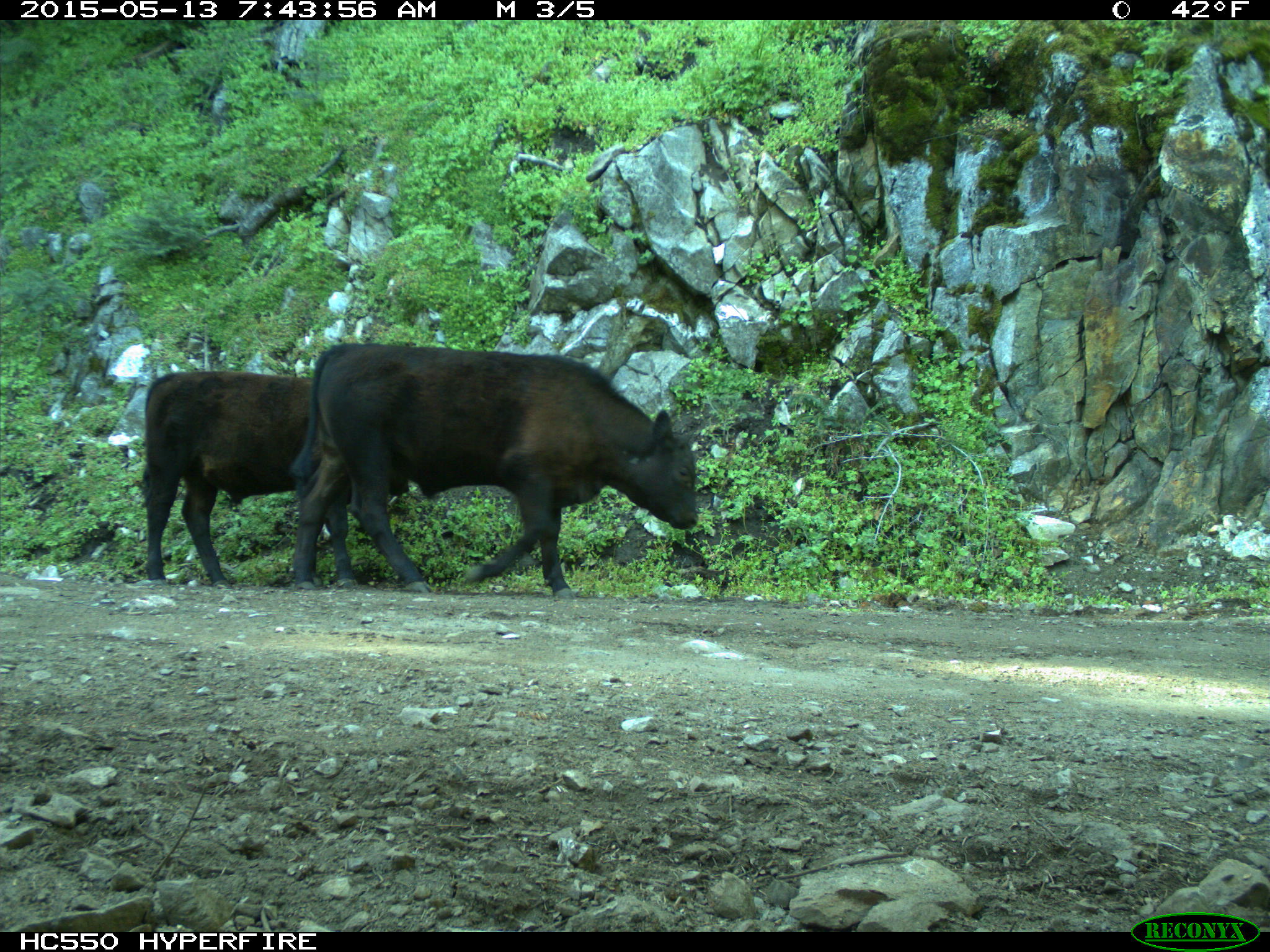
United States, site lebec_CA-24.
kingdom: Animalia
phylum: Chordata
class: Mammalia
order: Artiodactyla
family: Bovidae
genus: Bos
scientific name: Bos taurus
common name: domestic cow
Bos taurus (domestic cow).